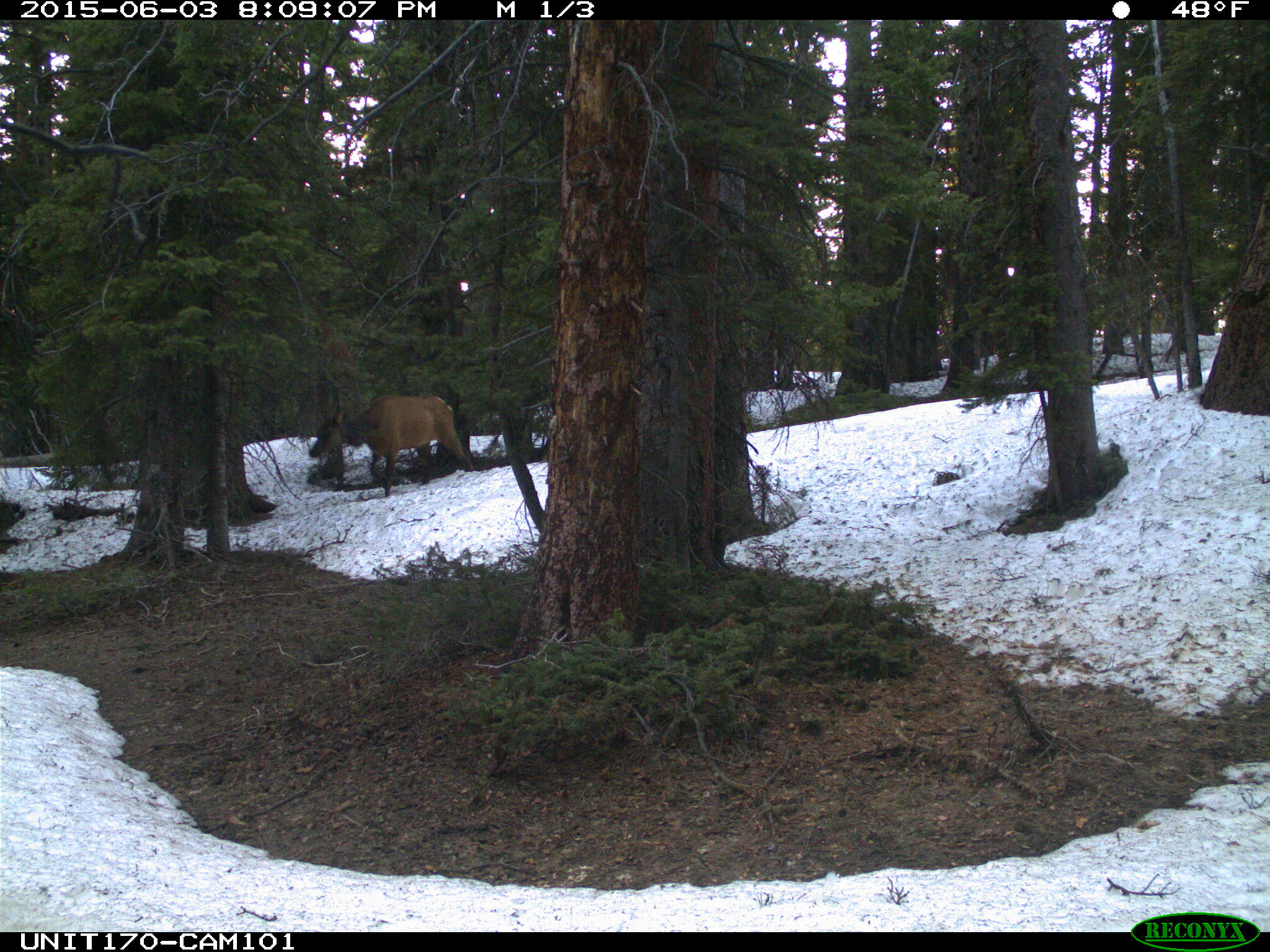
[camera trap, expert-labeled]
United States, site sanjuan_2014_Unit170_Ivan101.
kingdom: Animalia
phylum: Chordata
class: Mammalia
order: Artiodactyla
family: Cervidae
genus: Cervus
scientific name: Cervus elaphus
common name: red deer